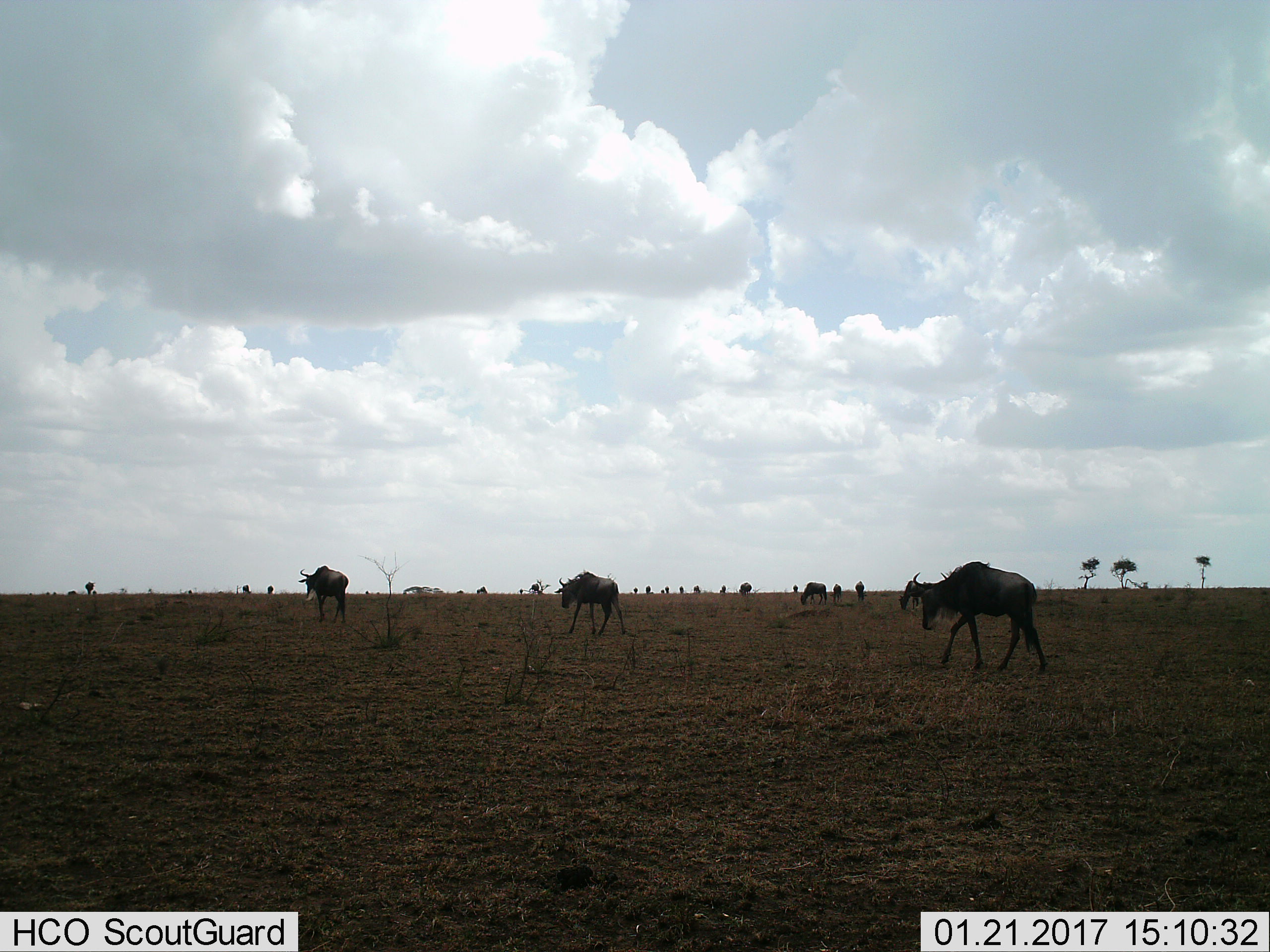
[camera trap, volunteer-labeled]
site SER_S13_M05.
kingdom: Animalia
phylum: Chordata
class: Mammalia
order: Artiodactyla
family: Bovidae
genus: Connochaetes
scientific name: Connochaetes taurinus taurinus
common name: blue wildebeest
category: wildebeestblue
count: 11-50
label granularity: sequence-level